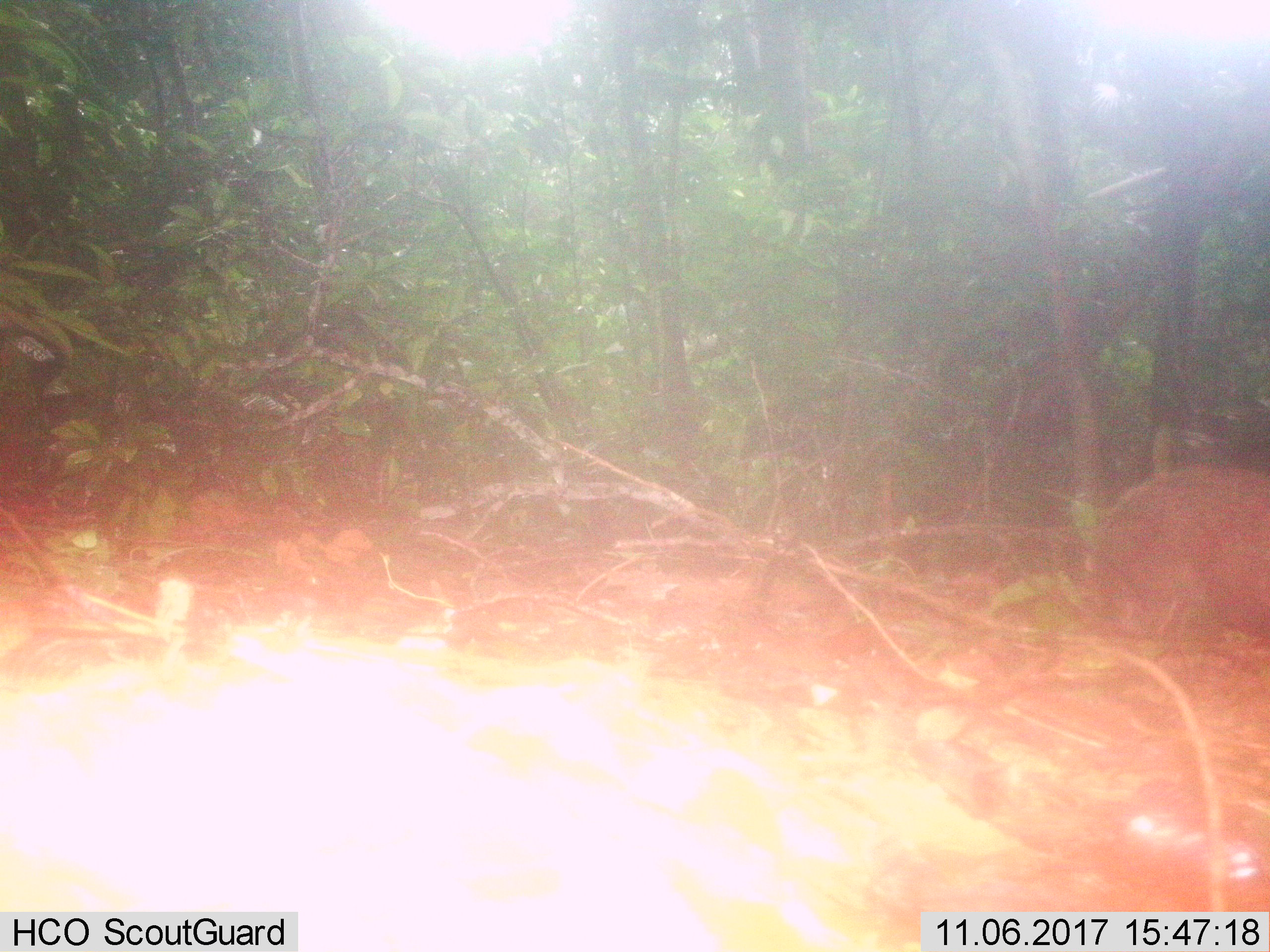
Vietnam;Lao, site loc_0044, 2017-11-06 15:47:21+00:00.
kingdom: Animalia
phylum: Chordata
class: Mammalia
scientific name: Mammalia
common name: mammal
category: unidentified small mammal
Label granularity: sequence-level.